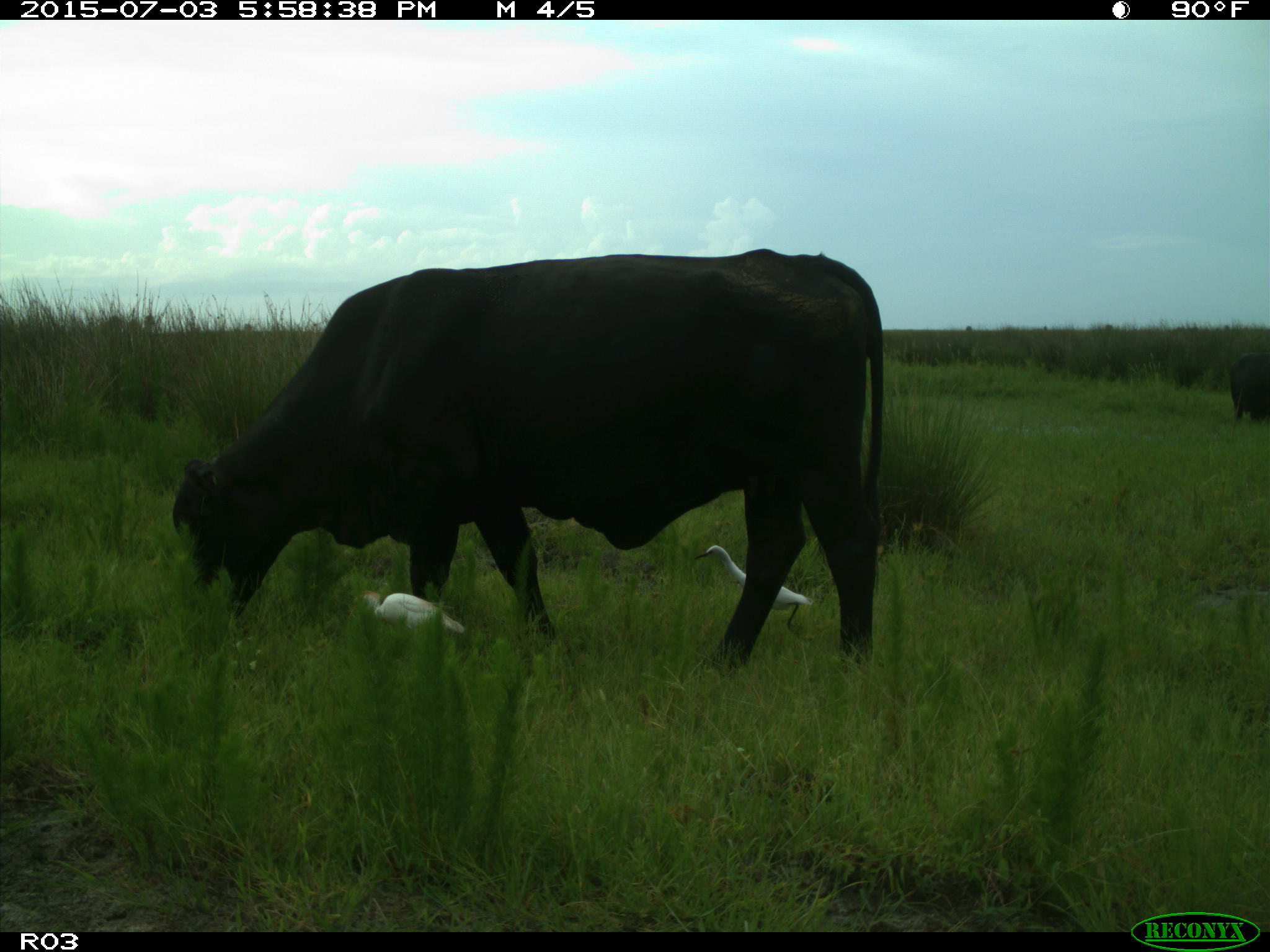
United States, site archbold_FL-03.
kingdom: Animalia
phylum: Chordata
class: Mammalia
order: Artiodactyla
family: Bovidae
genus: Bos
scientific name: Bos taurus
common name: domestic cow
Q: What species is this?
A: Bos taurus (domestic cow).